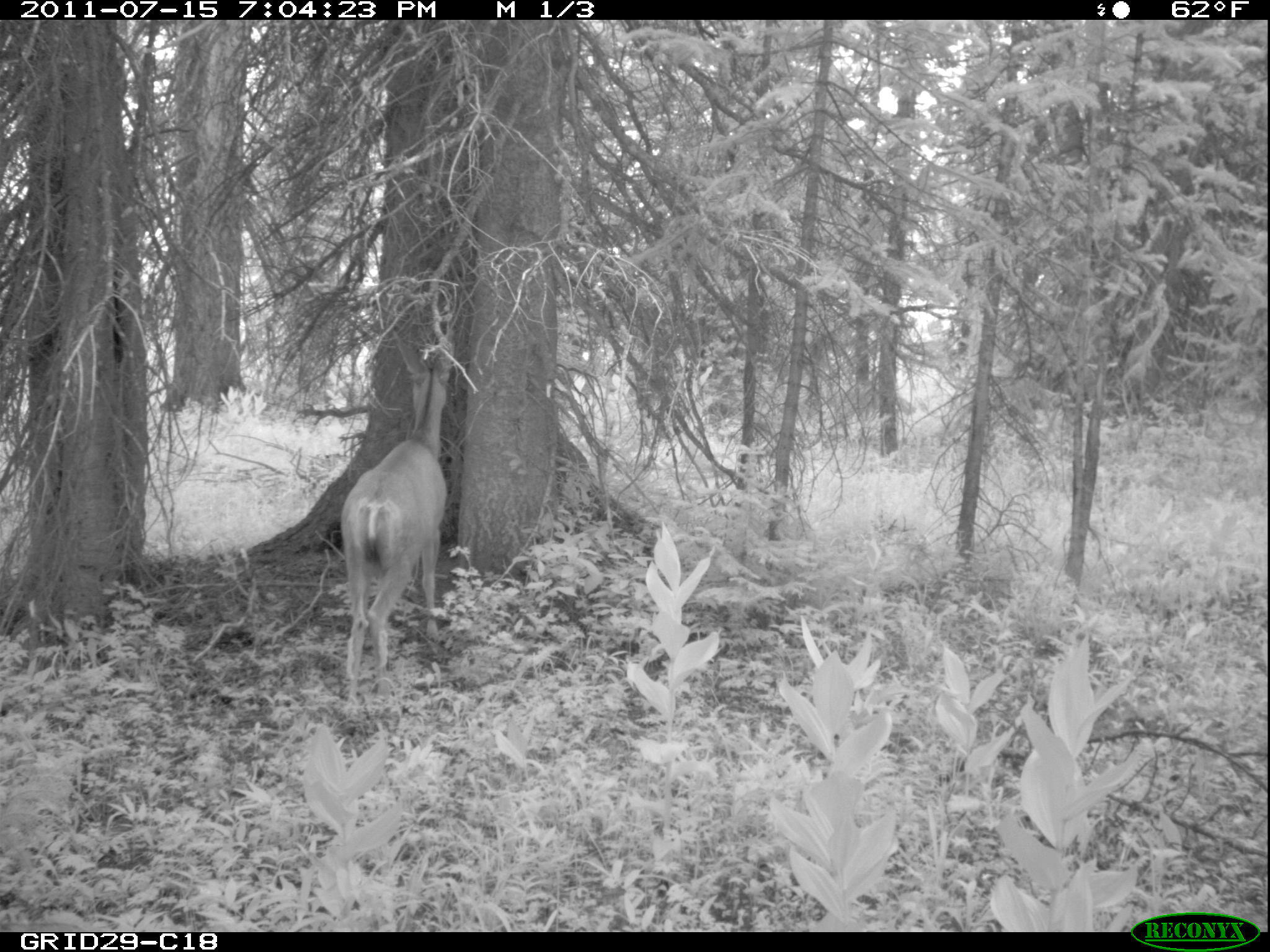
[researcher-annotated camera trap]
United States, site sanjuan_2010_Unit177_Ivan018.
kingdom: Animalia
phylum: Chordata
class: Mammalia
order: Artiodactyla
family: Cervidae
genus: Odocoileus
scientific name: Odocoileus hemionus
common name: mule deer